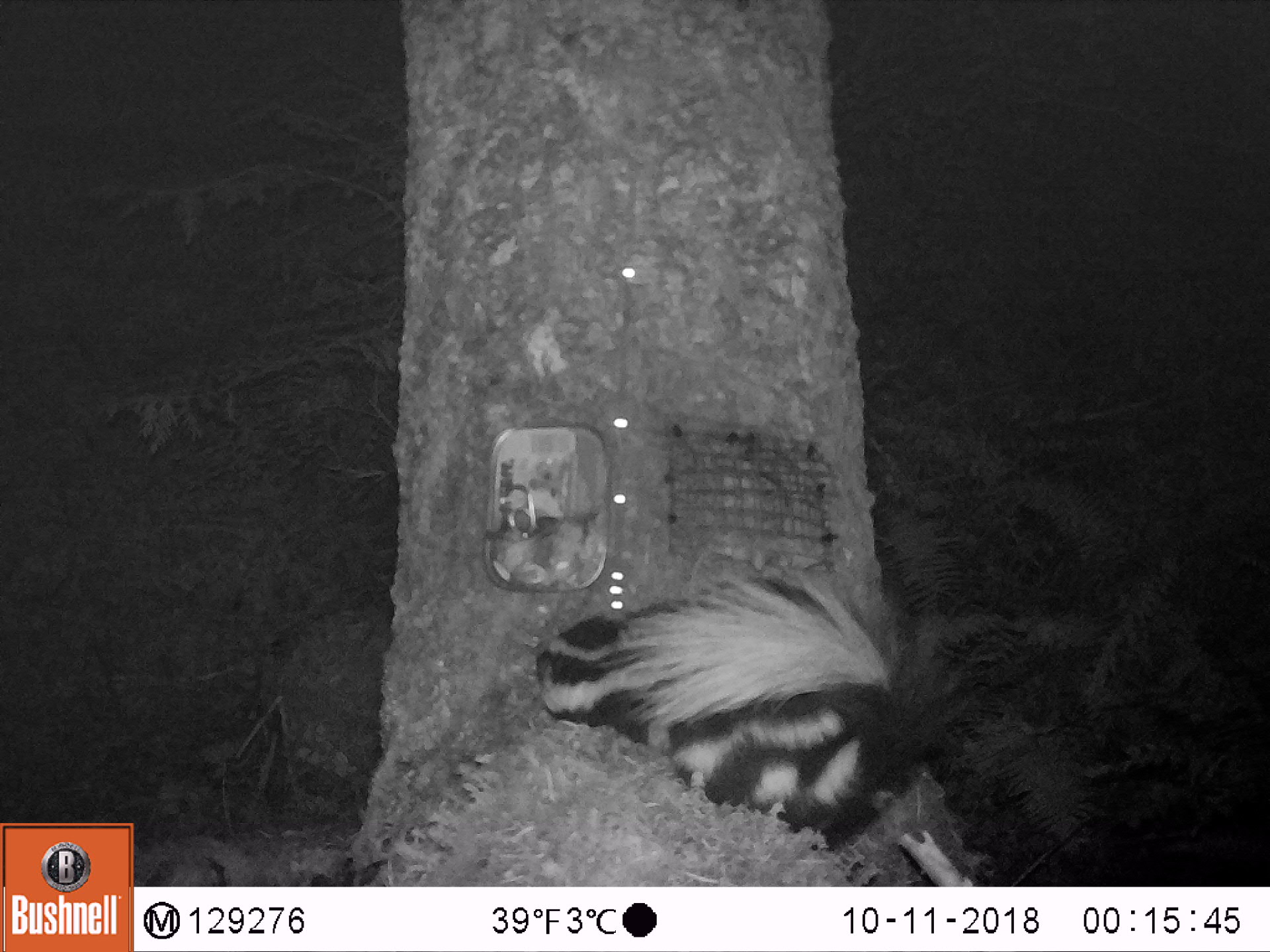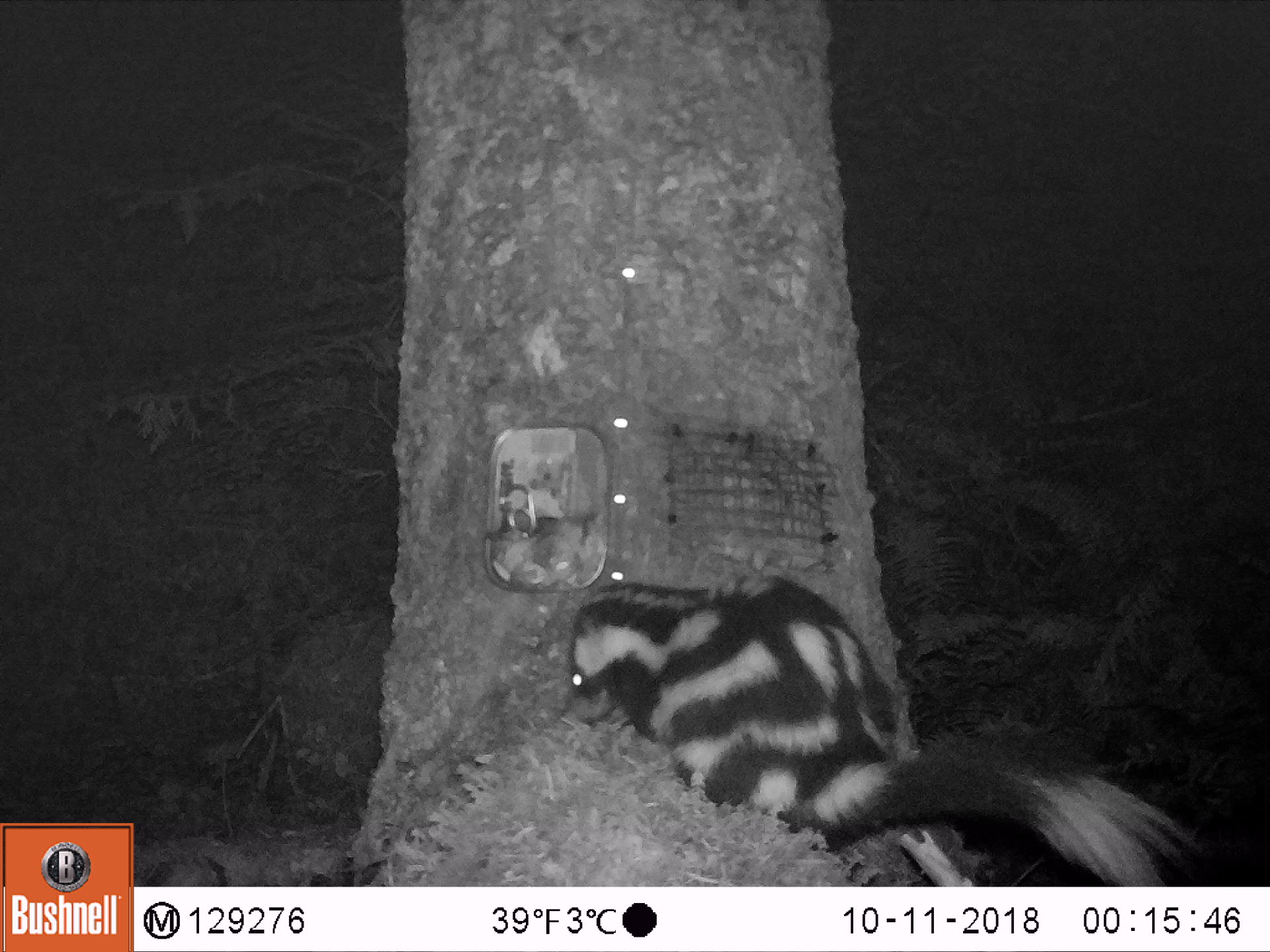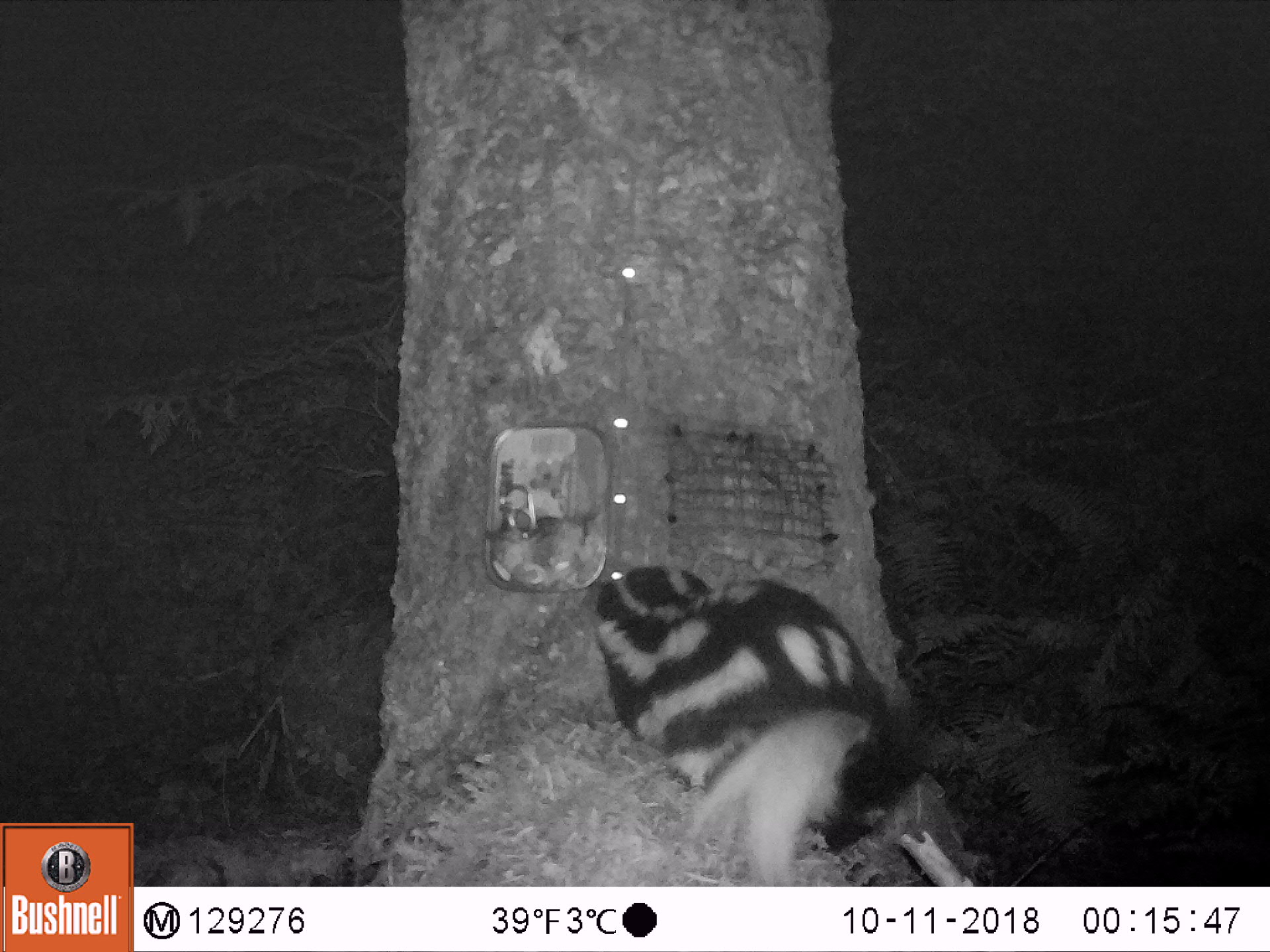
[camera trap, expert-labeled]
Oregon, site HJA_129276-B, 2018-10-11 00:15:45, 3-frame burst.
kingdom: Animalia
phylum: Chordata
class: Mammalia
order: Carnivora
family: Mephitidae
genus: Spilogale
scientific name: Spilogale gracilis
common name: western spotted skunk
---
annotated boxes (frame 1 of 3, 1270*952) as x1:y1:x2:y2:
western spotted skunk: 473:551:922:853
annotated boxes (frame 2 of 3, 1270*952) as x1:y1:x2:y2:
western spotted skunk: 559:547:1210:872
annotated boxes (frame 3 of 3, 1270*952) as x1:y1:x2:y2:
western spotted skunk: 585:535:947:877